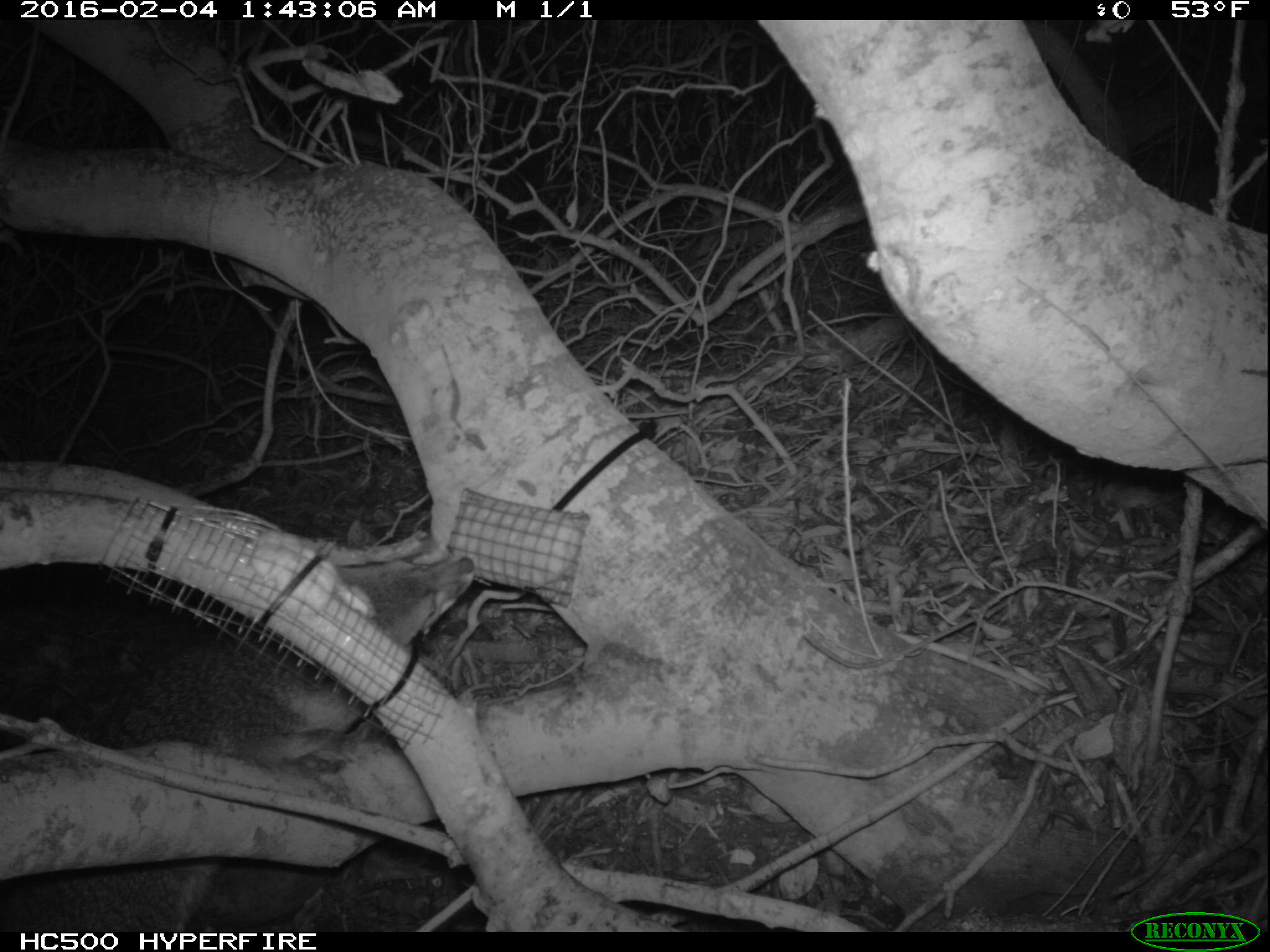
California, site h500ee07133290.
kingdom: Animalia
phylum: Chordata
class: Mammalia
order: Carnivora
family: Canidae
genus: Urocyon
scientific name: Urocyon littoralis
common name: island fox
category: fox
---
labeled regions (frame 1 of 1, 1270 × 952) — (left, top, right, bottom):
fox: (0, 556, 474, 932)